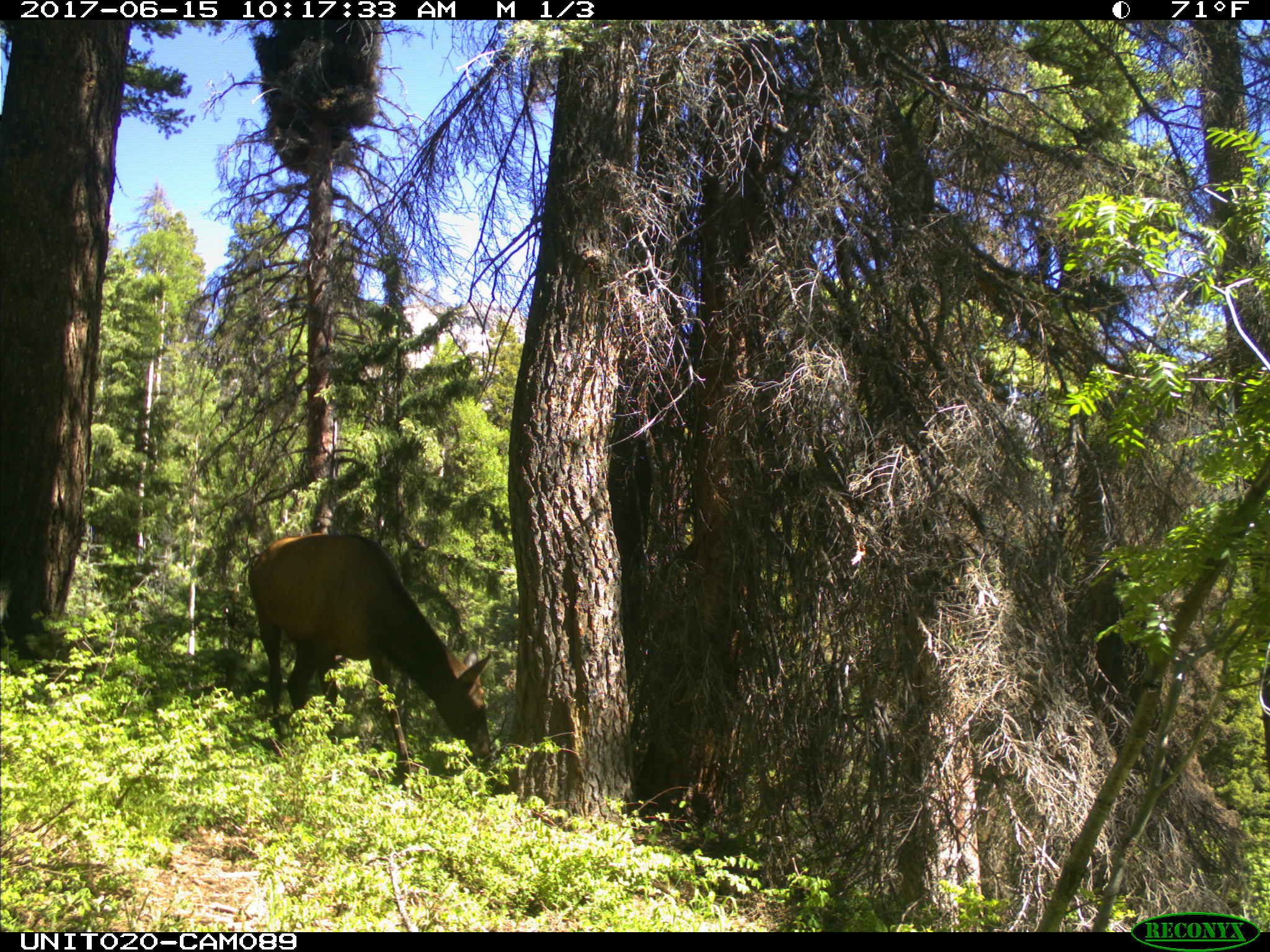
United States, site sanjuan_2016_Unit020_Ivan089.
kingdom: Animalia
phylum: Chordata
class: Mammalia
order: Artiodactyla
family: Cervidae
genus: Cervus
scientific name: Cervus elaphus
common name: red deer